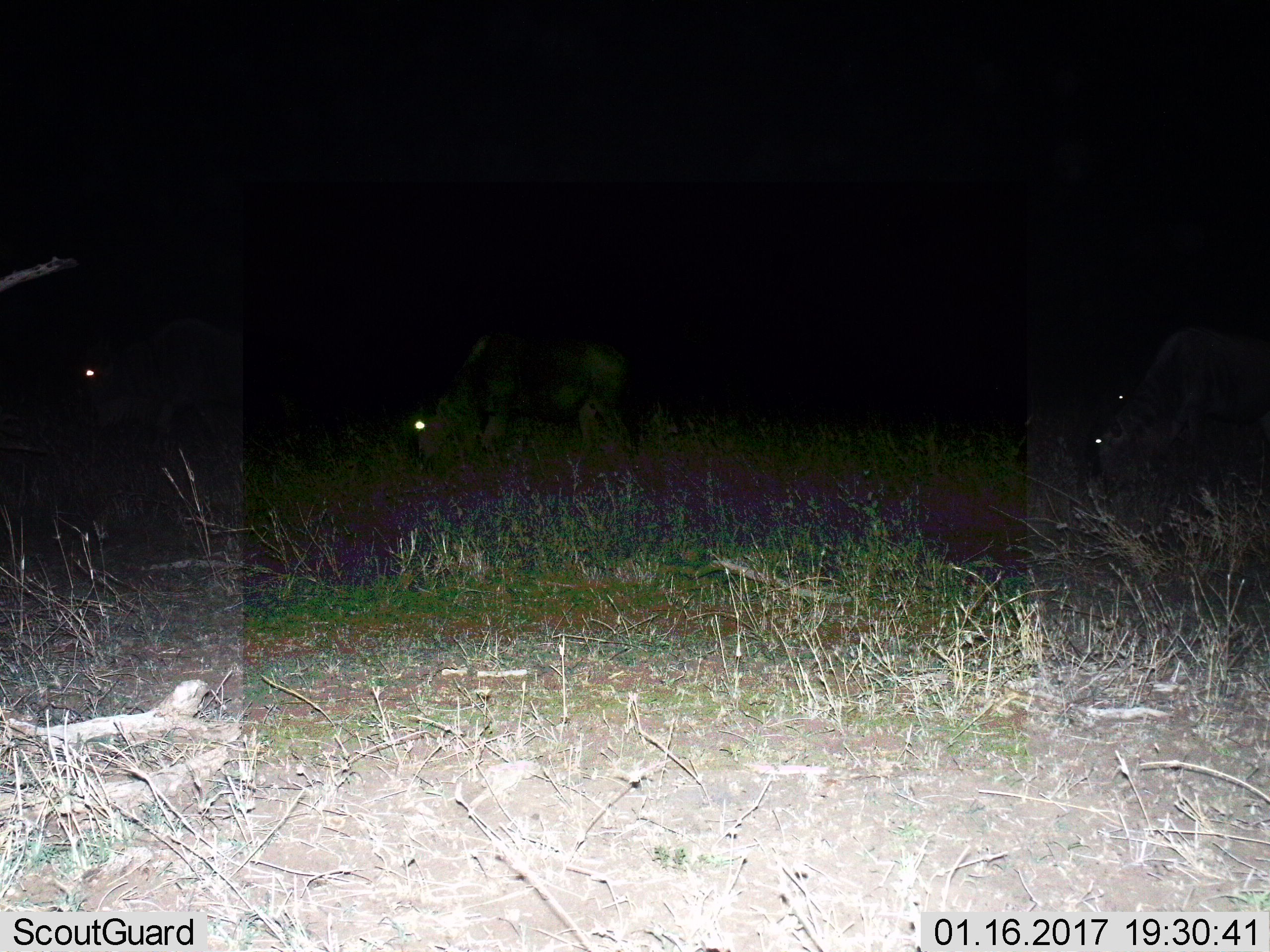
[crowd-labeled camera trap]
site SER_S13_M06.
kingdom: Animalia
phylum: Chordata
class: Mammalia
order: Artiodactyla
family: Bovidae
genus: Connochaetes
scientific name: Connochaetes taurinus taurinus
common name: blue wildebeest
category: wildebeestblue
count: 4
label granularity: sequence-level